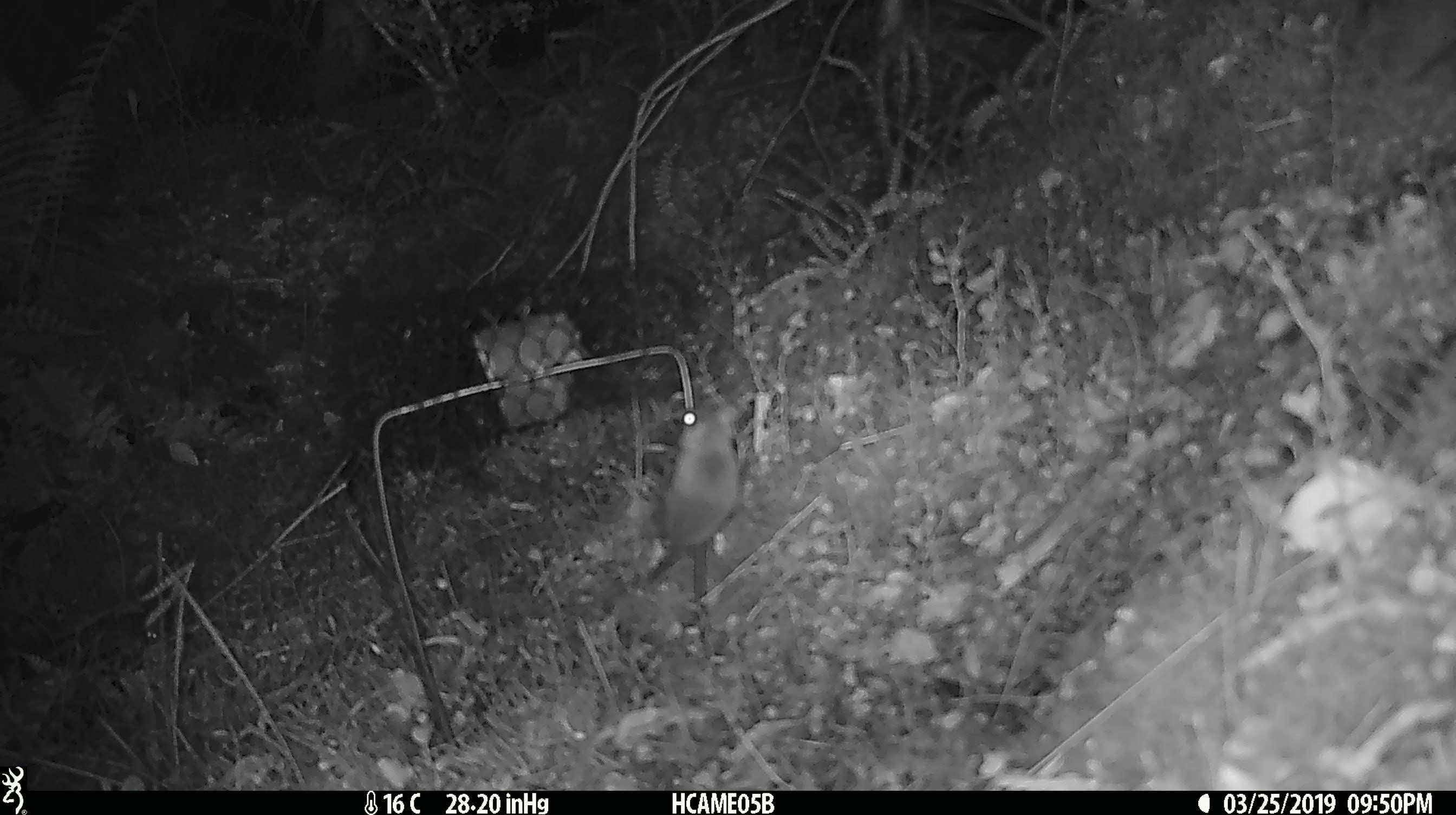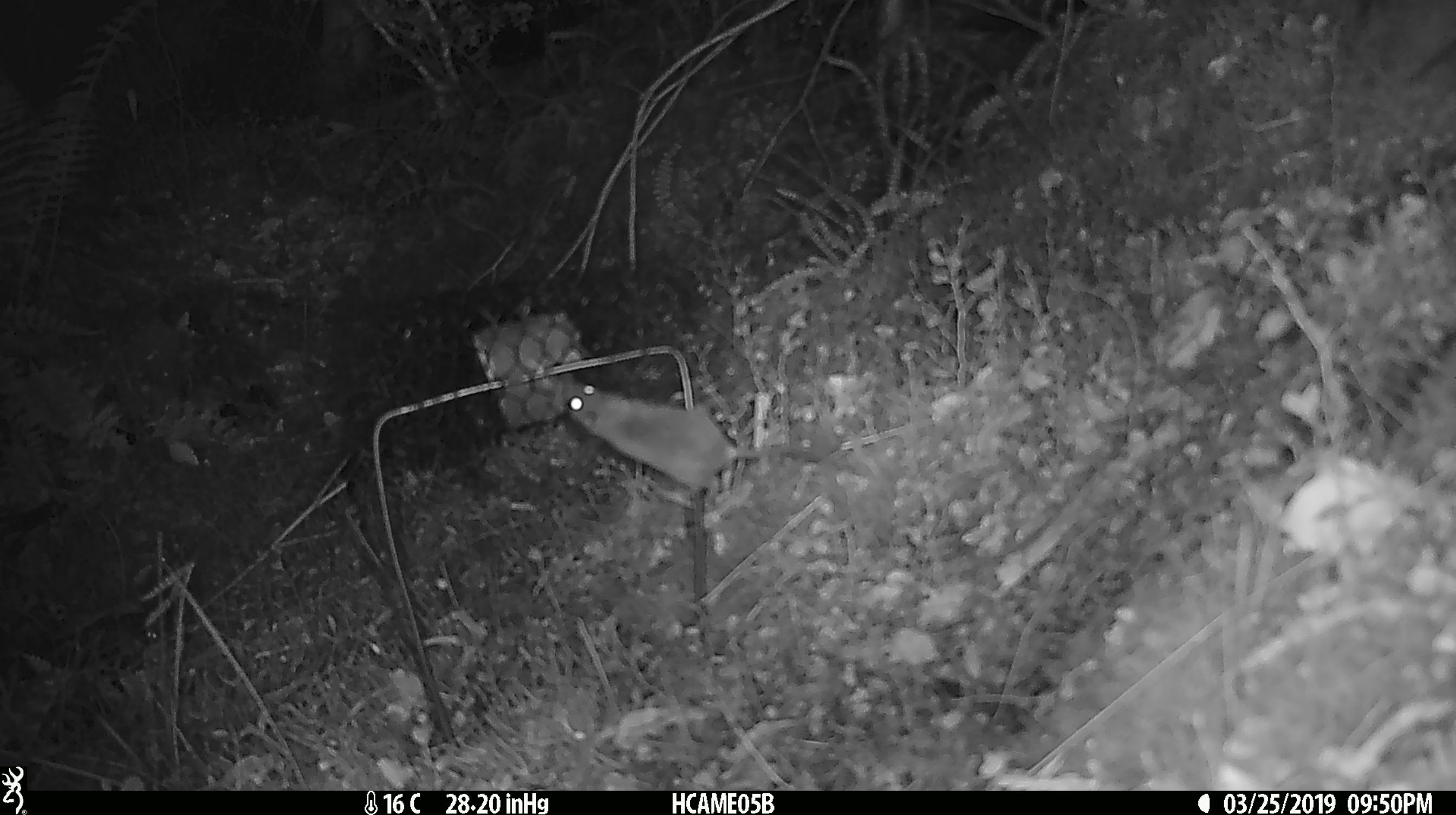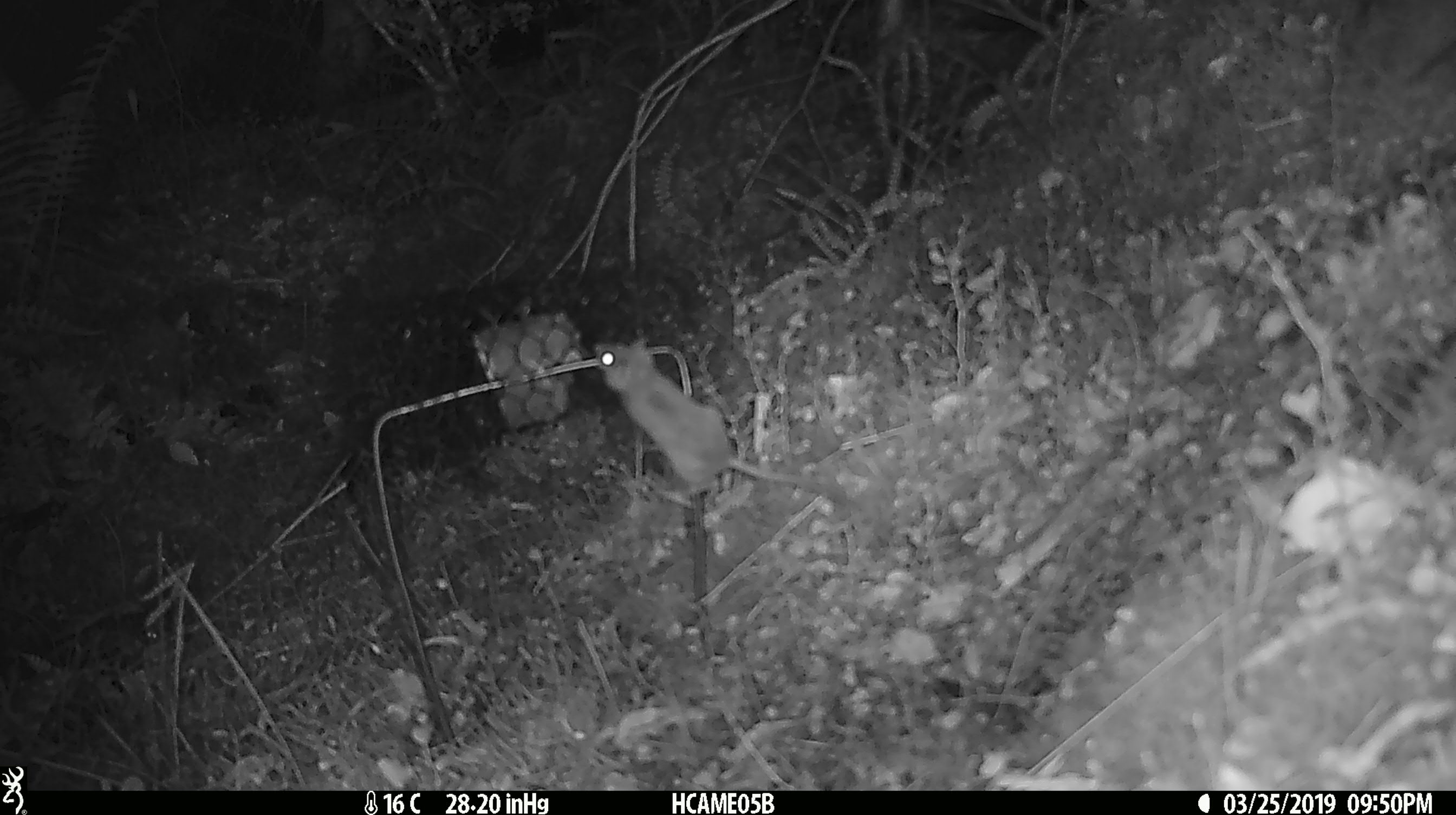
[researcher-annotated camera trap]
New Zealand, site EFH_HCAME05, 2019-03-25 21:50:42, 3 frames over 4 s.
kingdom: Animalia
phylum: Chordata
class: Mammalia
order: Rodentia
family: Muridae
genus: Mus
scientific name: Mus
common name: mouse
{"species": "mouse (Mus)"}